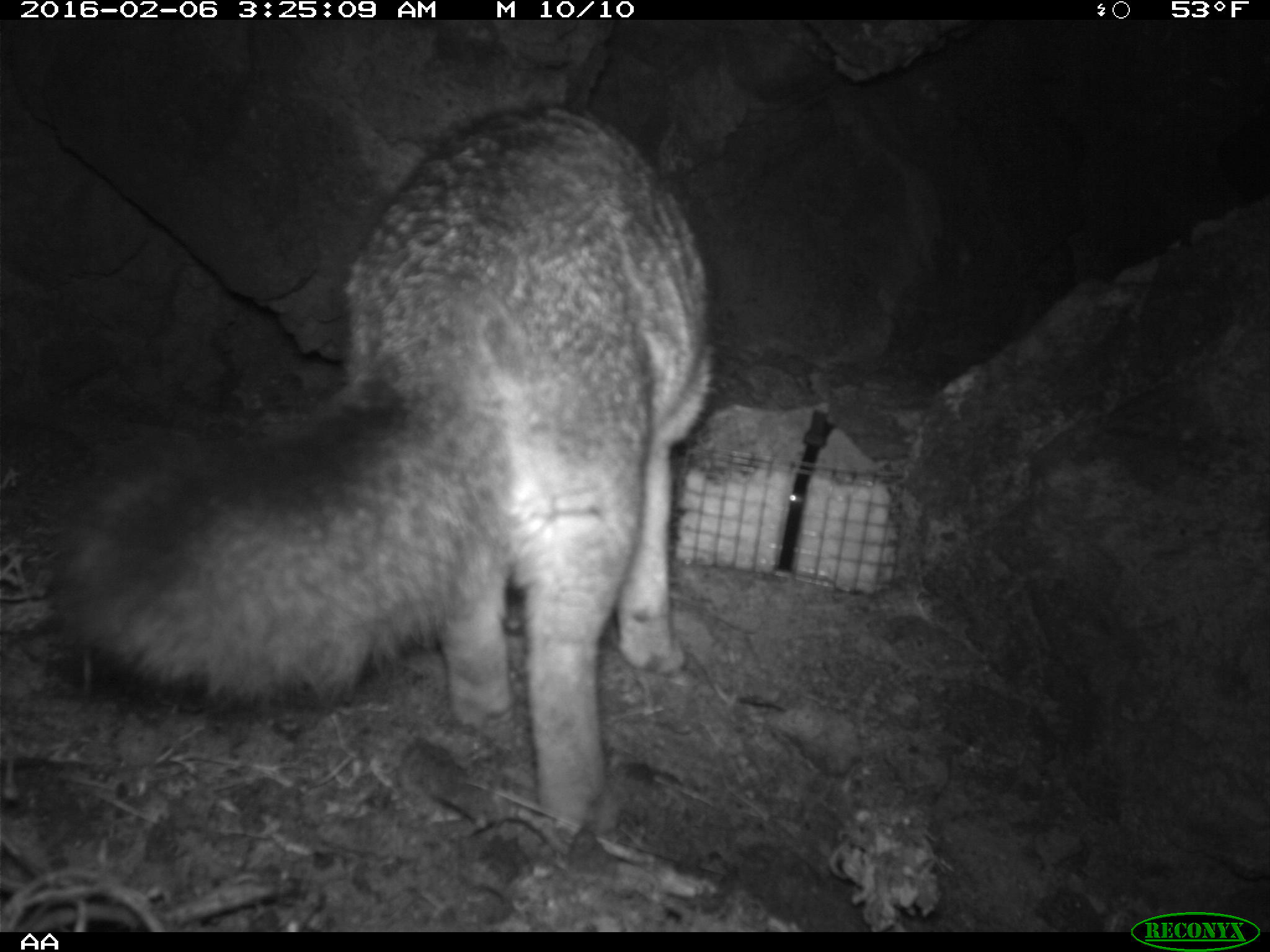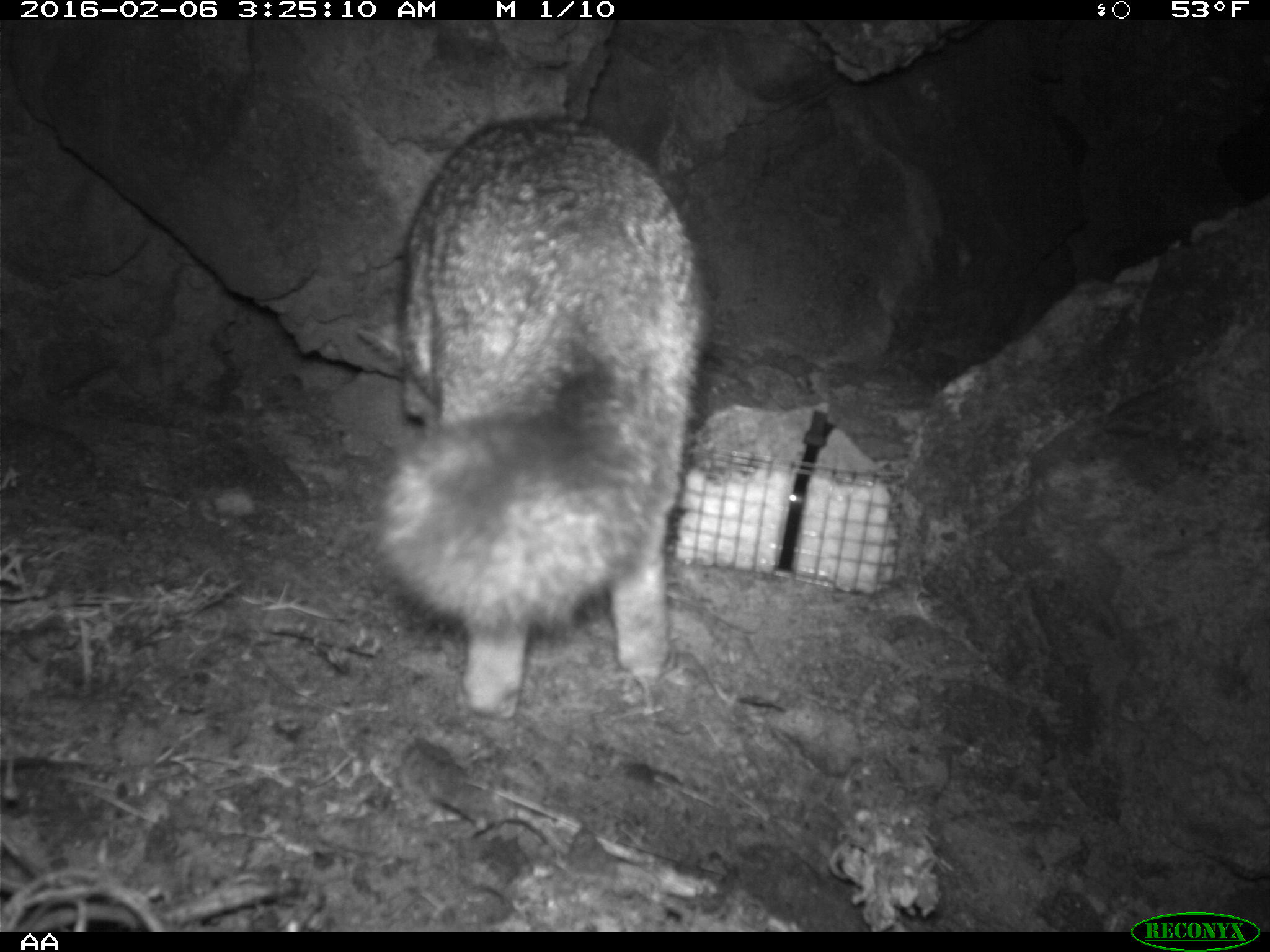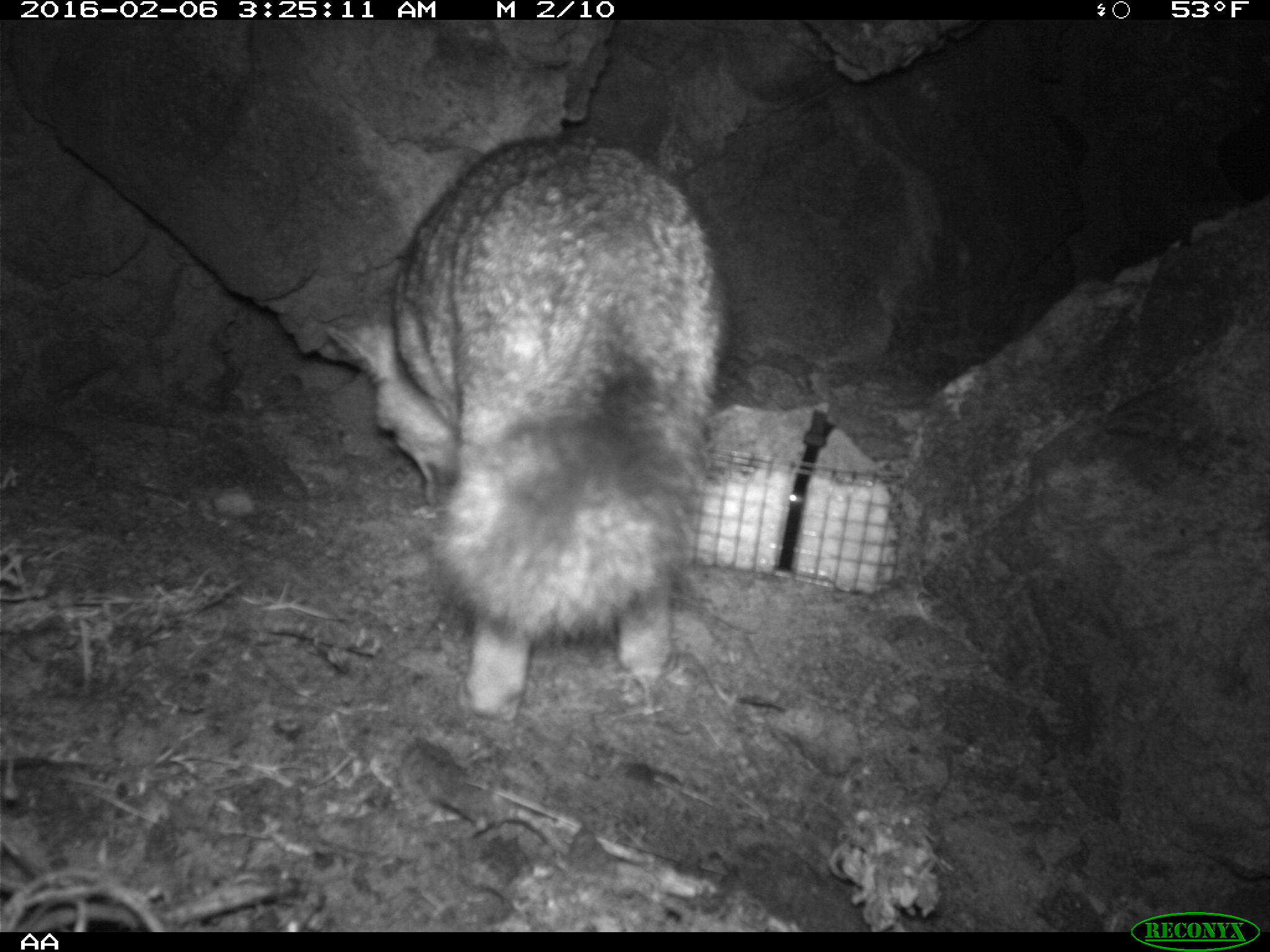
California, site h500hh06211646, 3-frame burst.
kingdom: Animalia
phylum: Chordata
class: Mammalia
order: Carnivora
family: Canidae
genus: Urocyon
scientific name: Urocyon littoralis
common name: island fox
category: fox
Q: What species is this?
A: Fox (island fox) (Urocyon littoralis).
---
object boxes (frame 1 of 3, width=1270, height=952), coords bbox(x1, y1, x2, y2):
fox: bbox(55, 104, 714, 826)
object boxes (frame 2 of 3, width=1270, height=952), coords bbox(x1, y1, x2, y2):
fox: bbox(370, 116, 713, 723)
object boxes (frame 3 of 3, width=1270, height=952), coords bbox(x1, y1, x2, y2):
fox: bbox(327, 136, 728, 720)